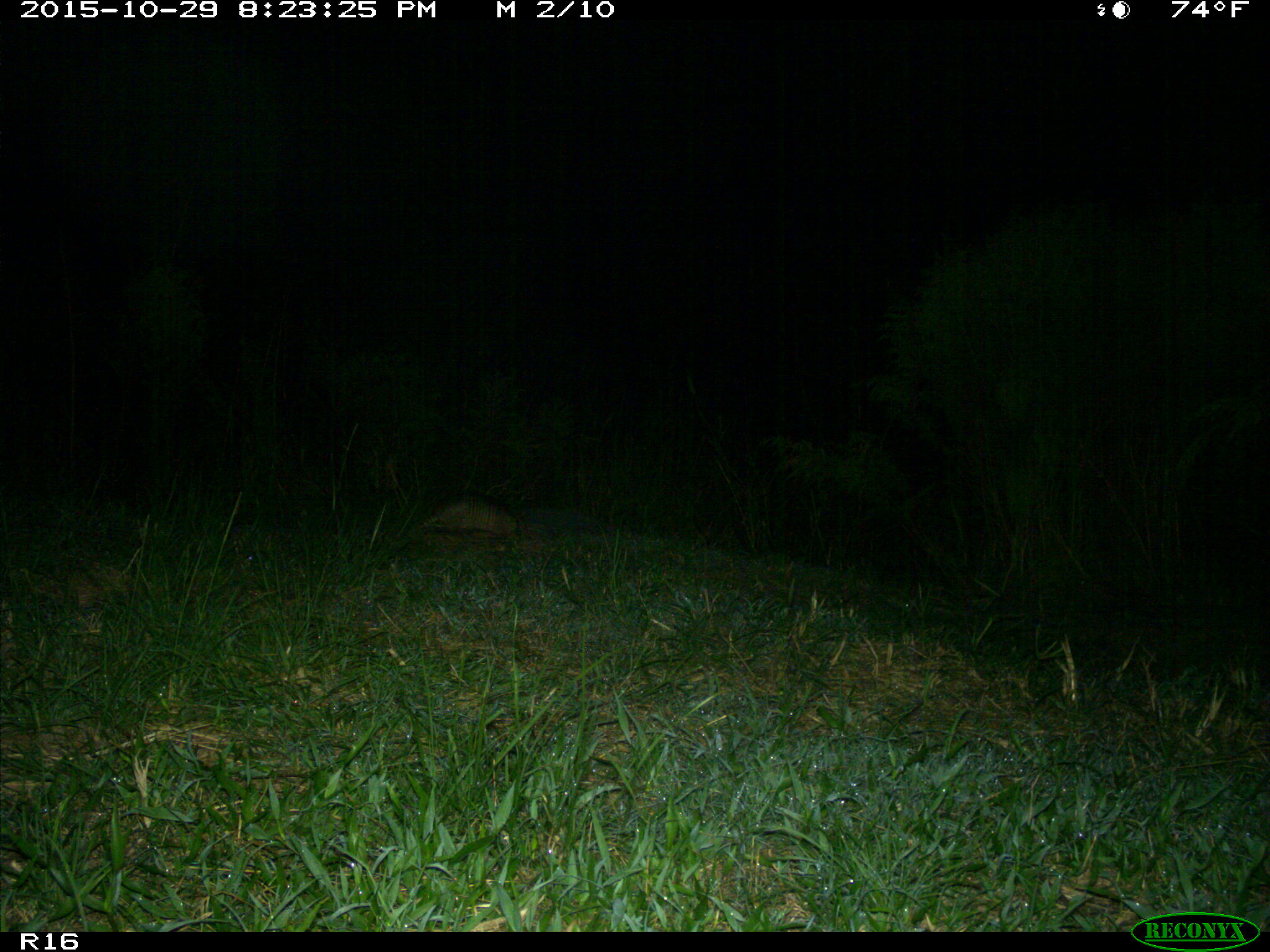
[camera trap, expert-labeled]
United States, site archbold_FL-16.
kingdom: Animalia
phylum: Chordata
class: Mammalia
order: Cingulata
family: Dasypodidae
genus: Dasypus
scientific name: Dasypus novemcinctus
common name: nine-banded armadillo